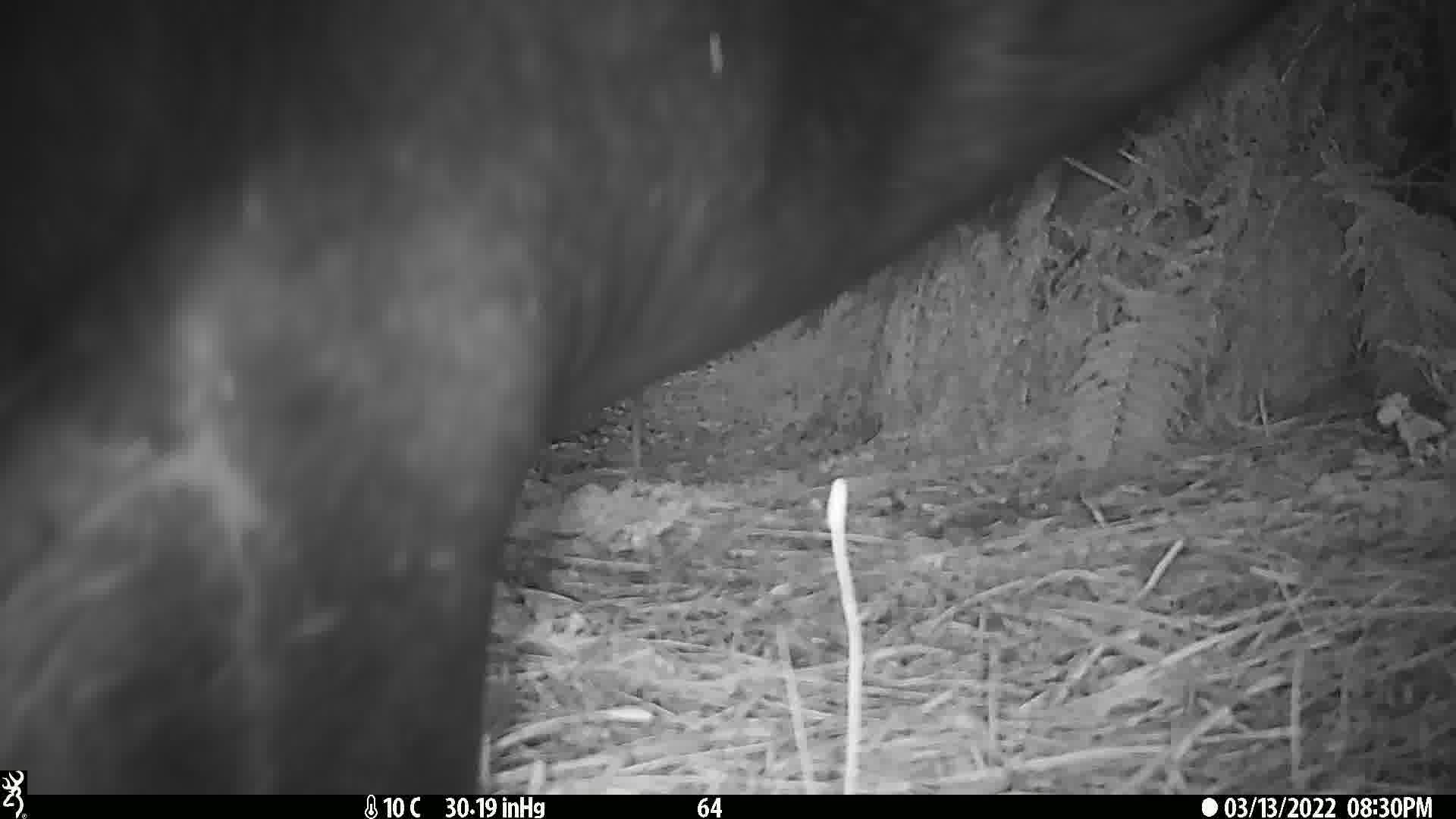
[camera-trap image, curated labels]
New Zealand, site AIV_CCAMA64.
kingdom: Animalia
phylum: Chordata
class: Mammalia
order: Carnivora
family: Otariidae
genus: Phocarctos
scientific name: Phocarctos hookeri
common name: new zealand sea lion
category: sealion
Sealion (new zealand sea lion) (Phocarctos hookeri).